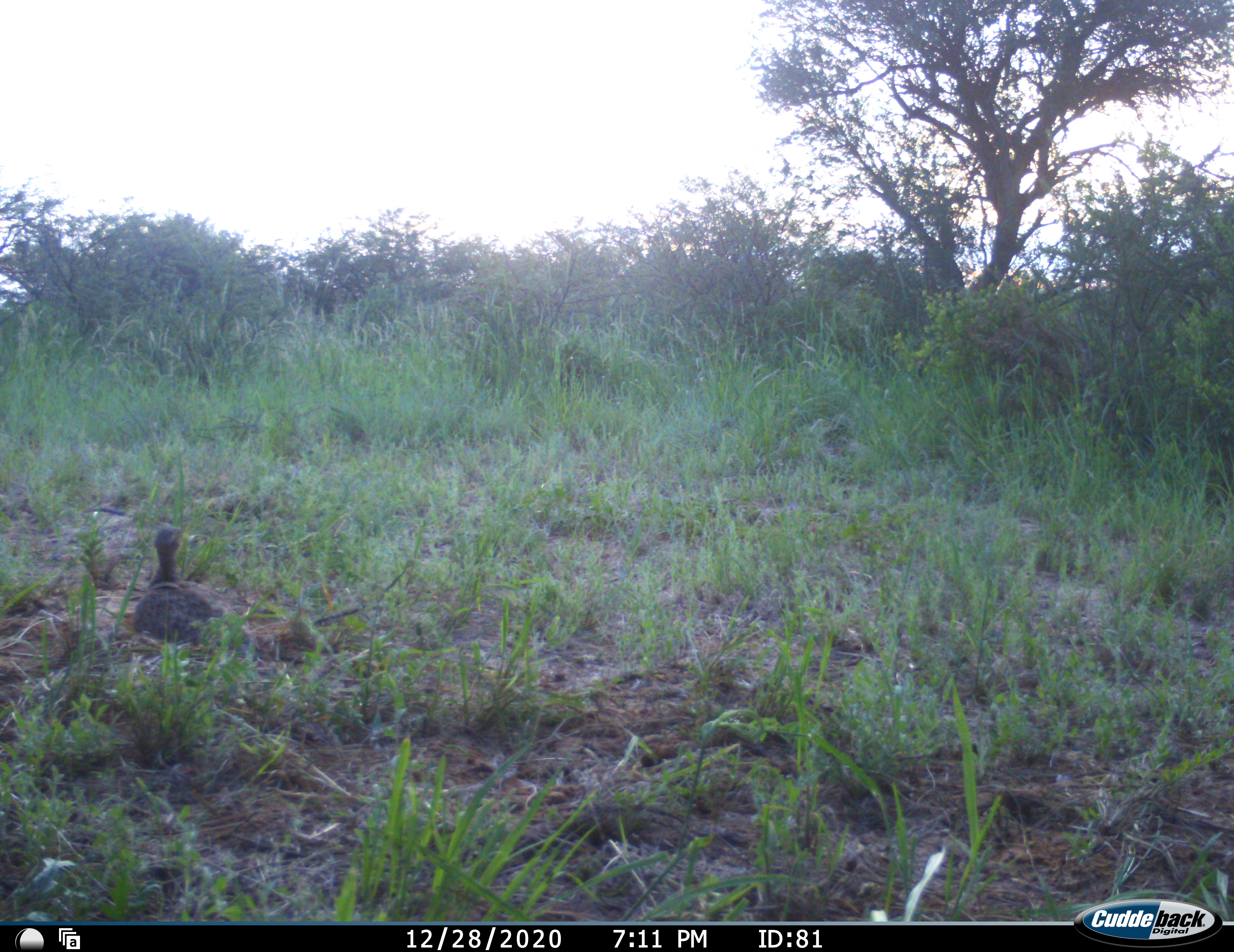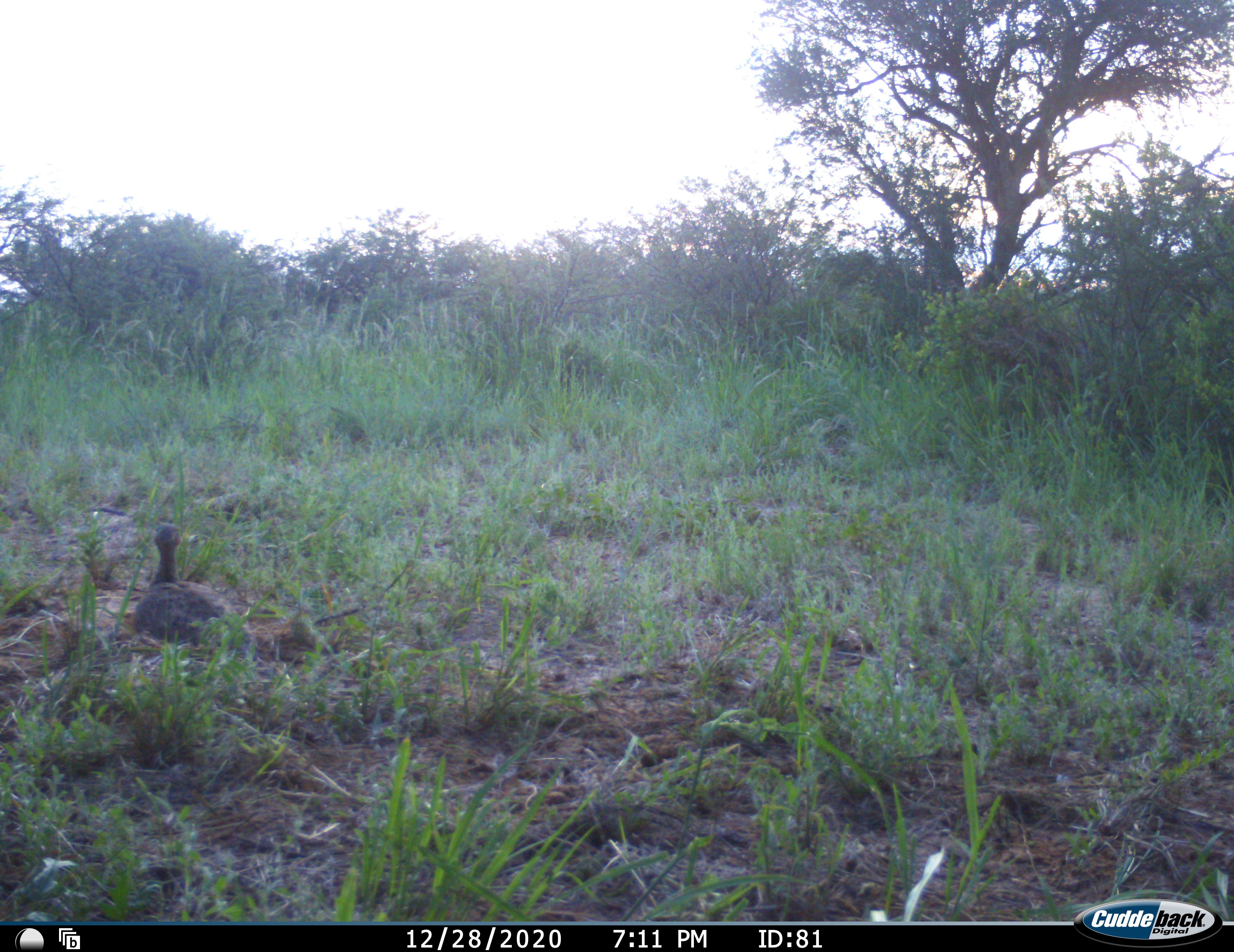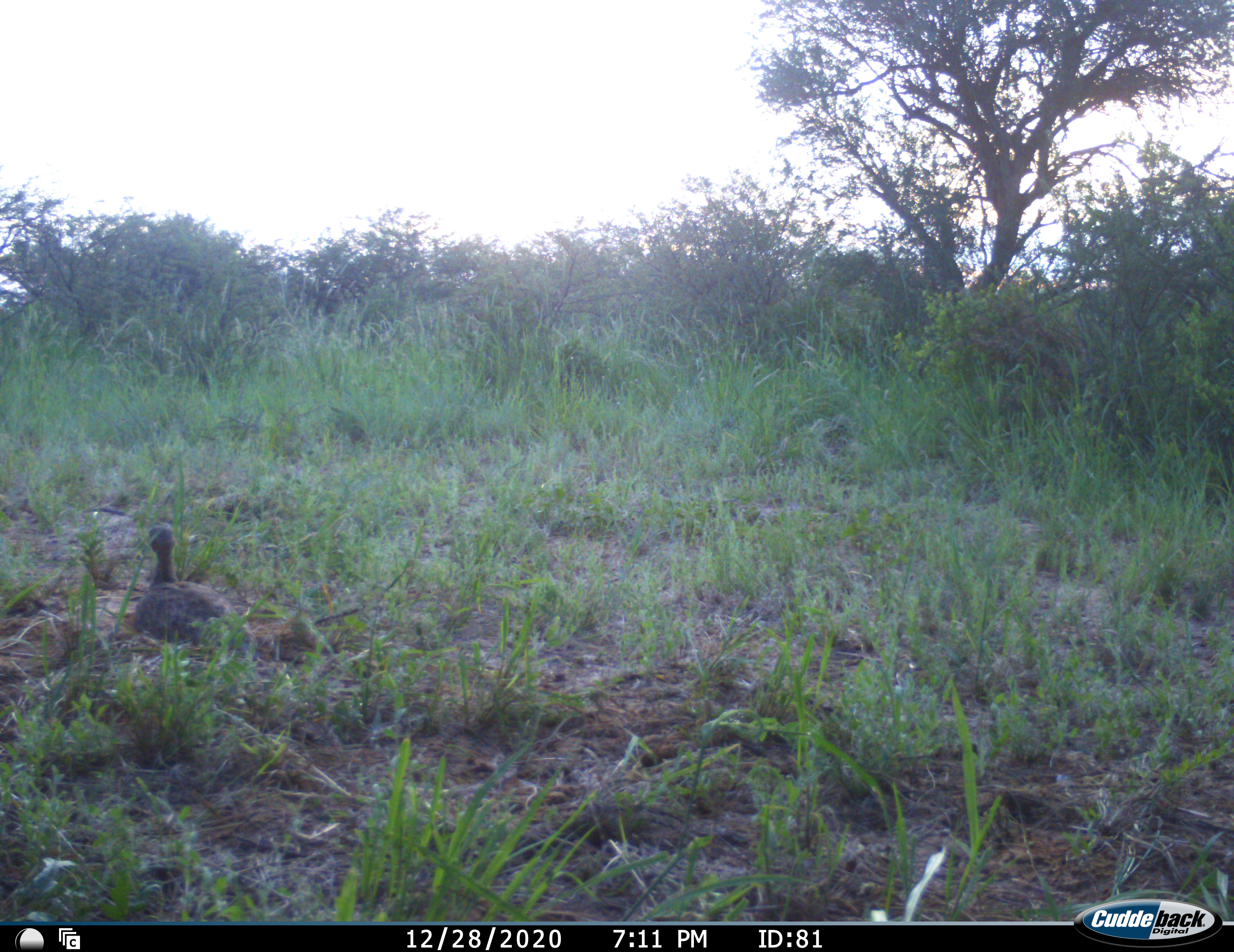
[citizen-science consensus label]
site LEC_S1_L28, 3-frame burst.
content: unidentified animal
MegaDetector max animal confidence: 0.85